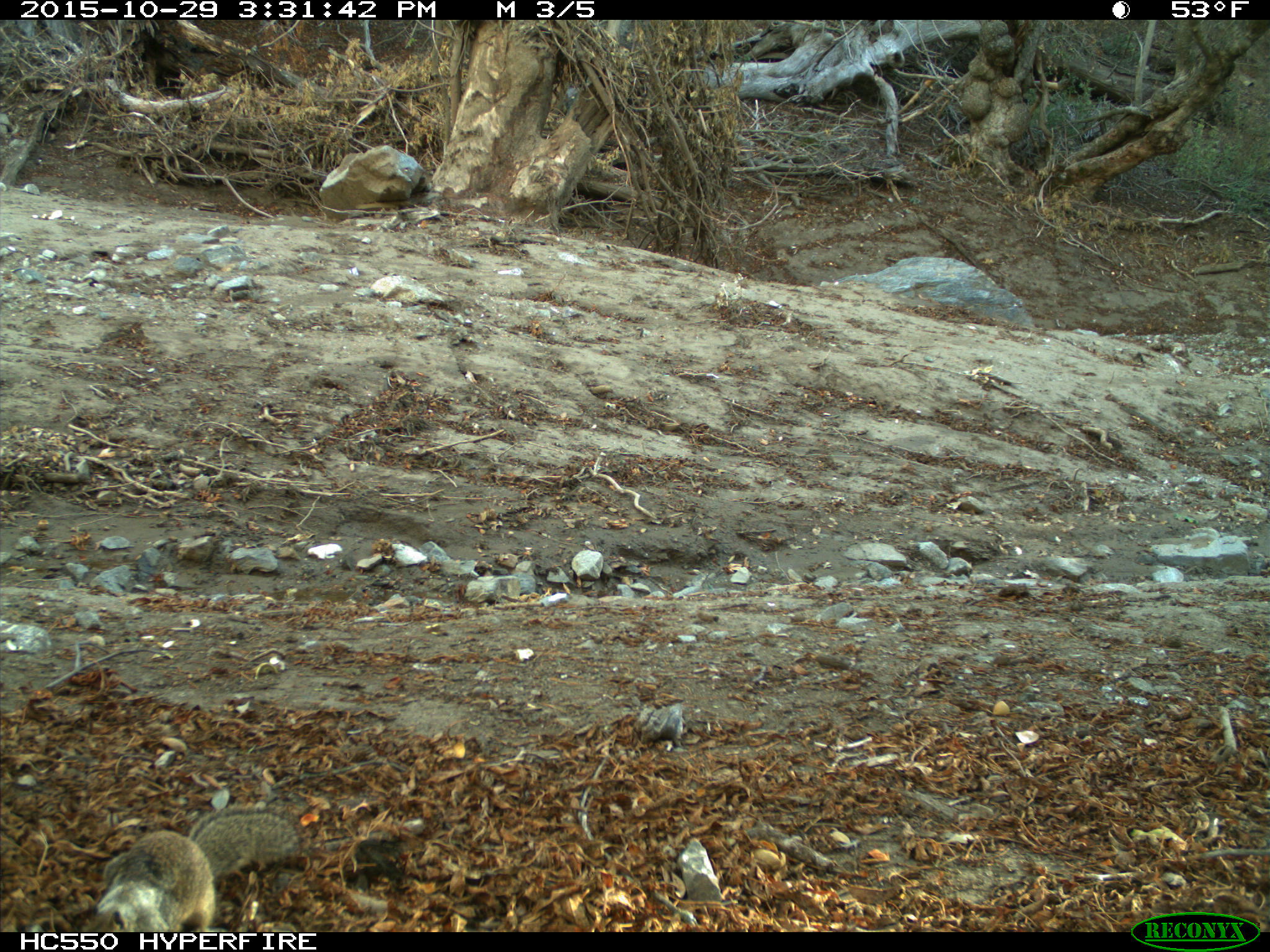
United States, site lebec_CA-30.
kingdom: Animalia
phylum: Chordata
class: Mammalia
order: Rodentia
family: Sciuridae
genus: Otospermophilus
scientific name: Otospermophilus beecheyi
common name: california ground squirrel